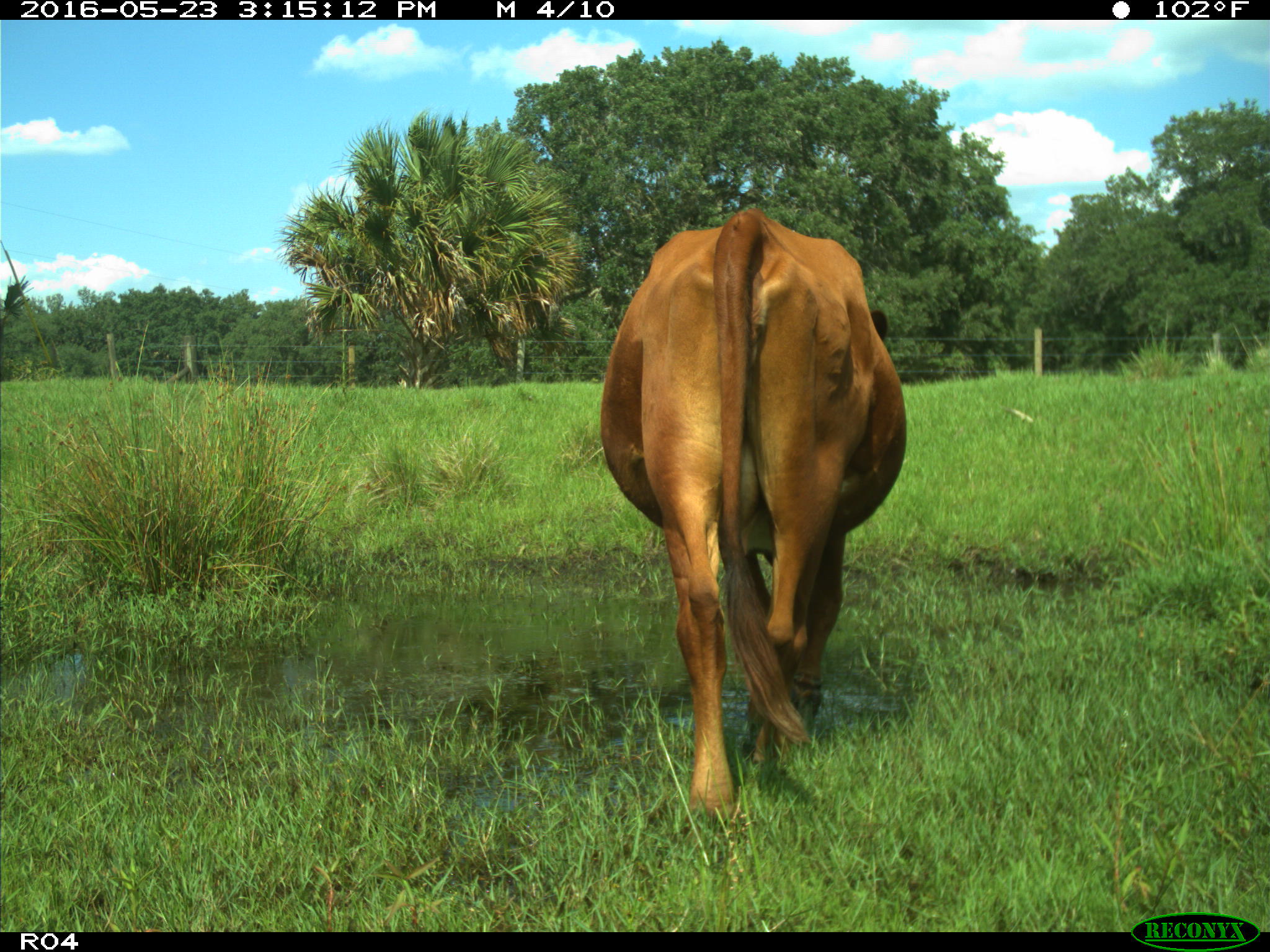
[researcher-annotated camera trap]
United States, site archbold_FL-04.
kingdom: Animalia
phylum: Chordata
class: Mammalia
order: Artiodactyla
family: Bovidae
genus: Bos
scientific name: Bos taurus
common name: domestic cow